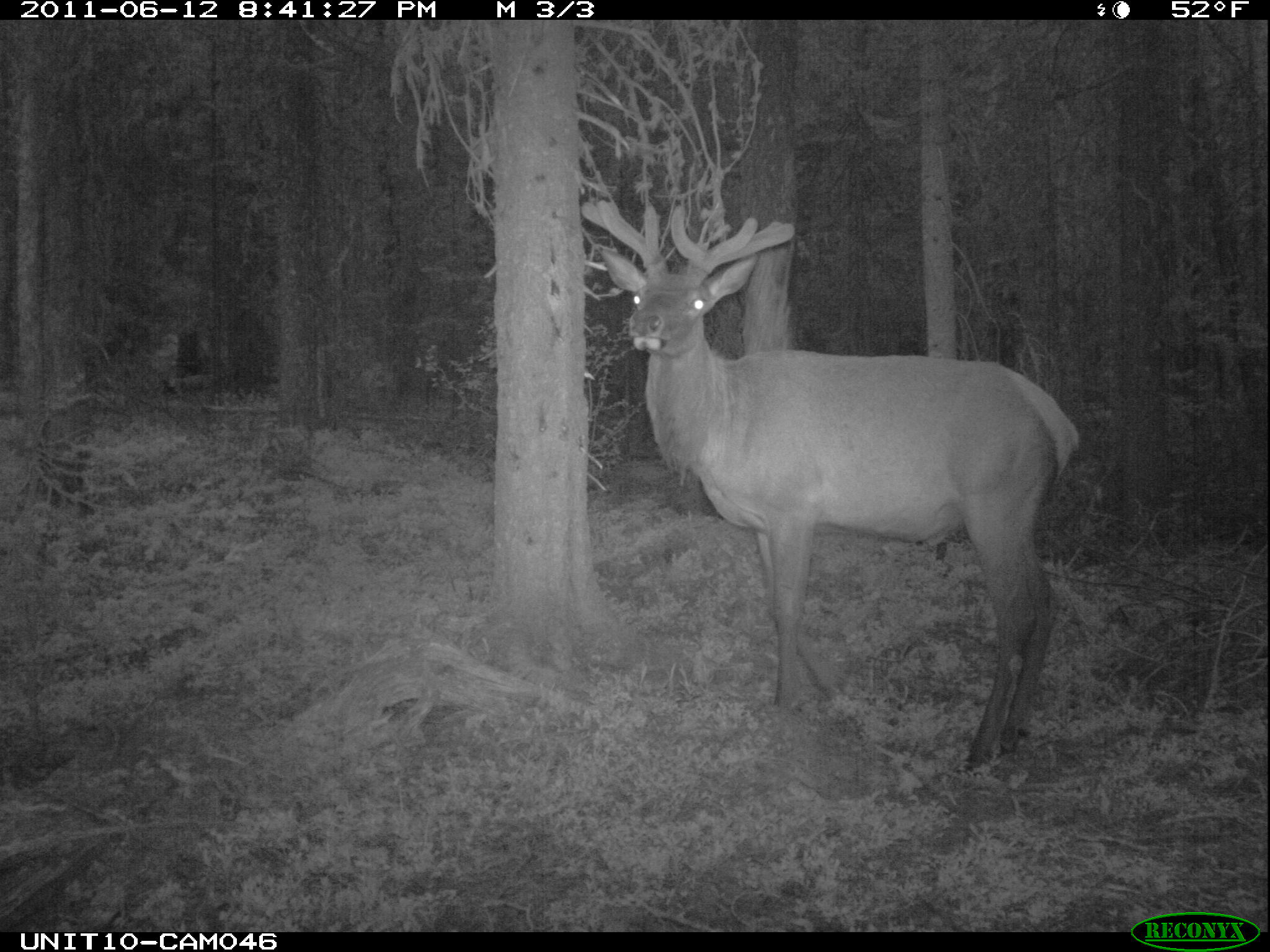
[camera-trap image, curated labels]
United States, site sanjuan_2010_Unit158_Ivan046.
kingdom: Animalia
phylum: Chordata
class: Mammalia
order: Artiodactyla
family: Cervidae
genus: Cervus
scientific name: Cervus elaphus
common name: red deer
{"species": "Cervus elaphus (red deer)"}